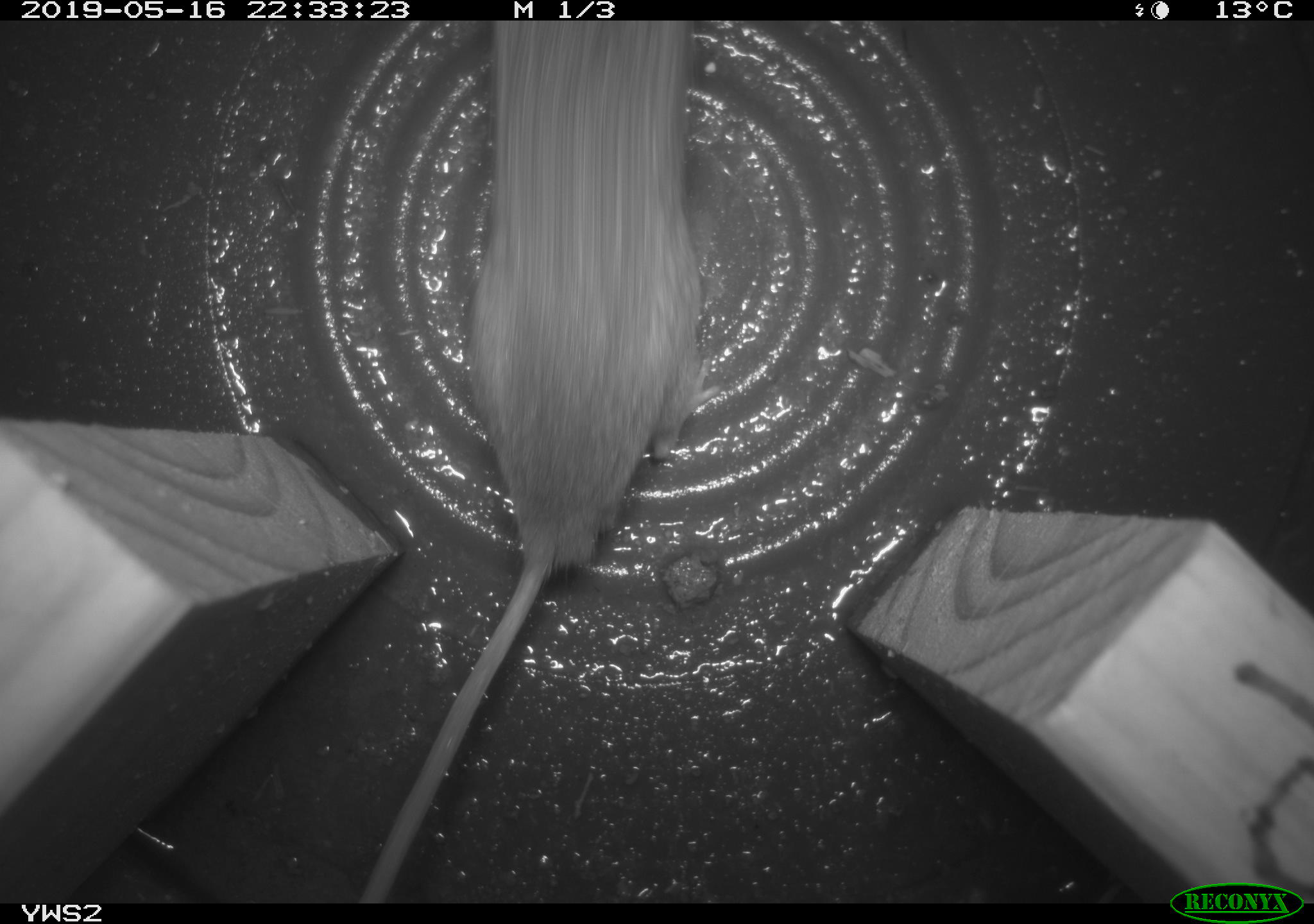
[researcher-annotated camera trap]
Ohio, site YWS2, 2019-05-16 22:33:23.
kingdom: Animalia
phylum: Chordata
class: Mammalia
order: Rodentia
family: Cricetidae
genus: Peromyscus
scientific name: Peromyscus leucopus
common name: white-footed mouse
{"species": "white-footed mouse (Peromyscus leucopus)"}